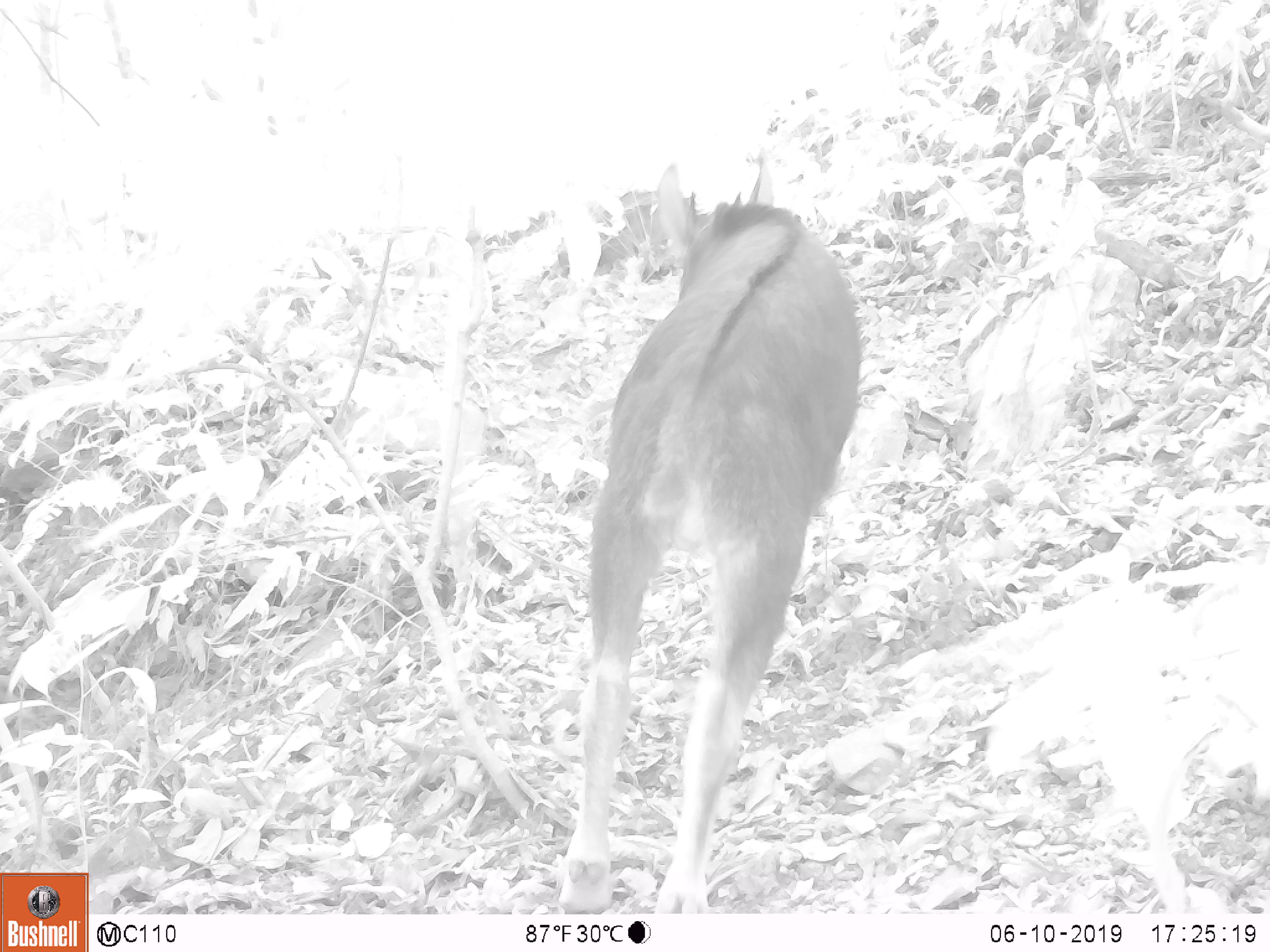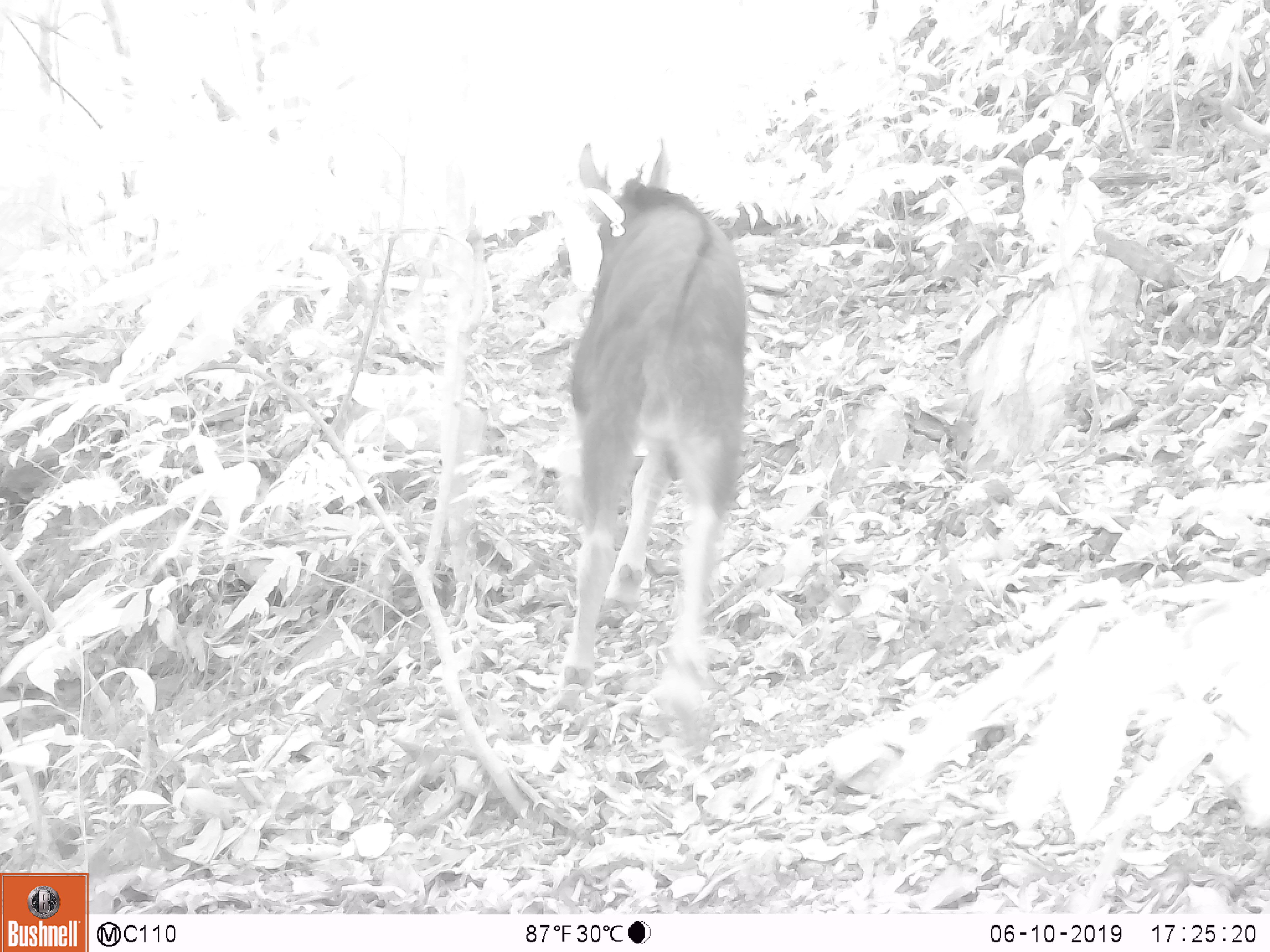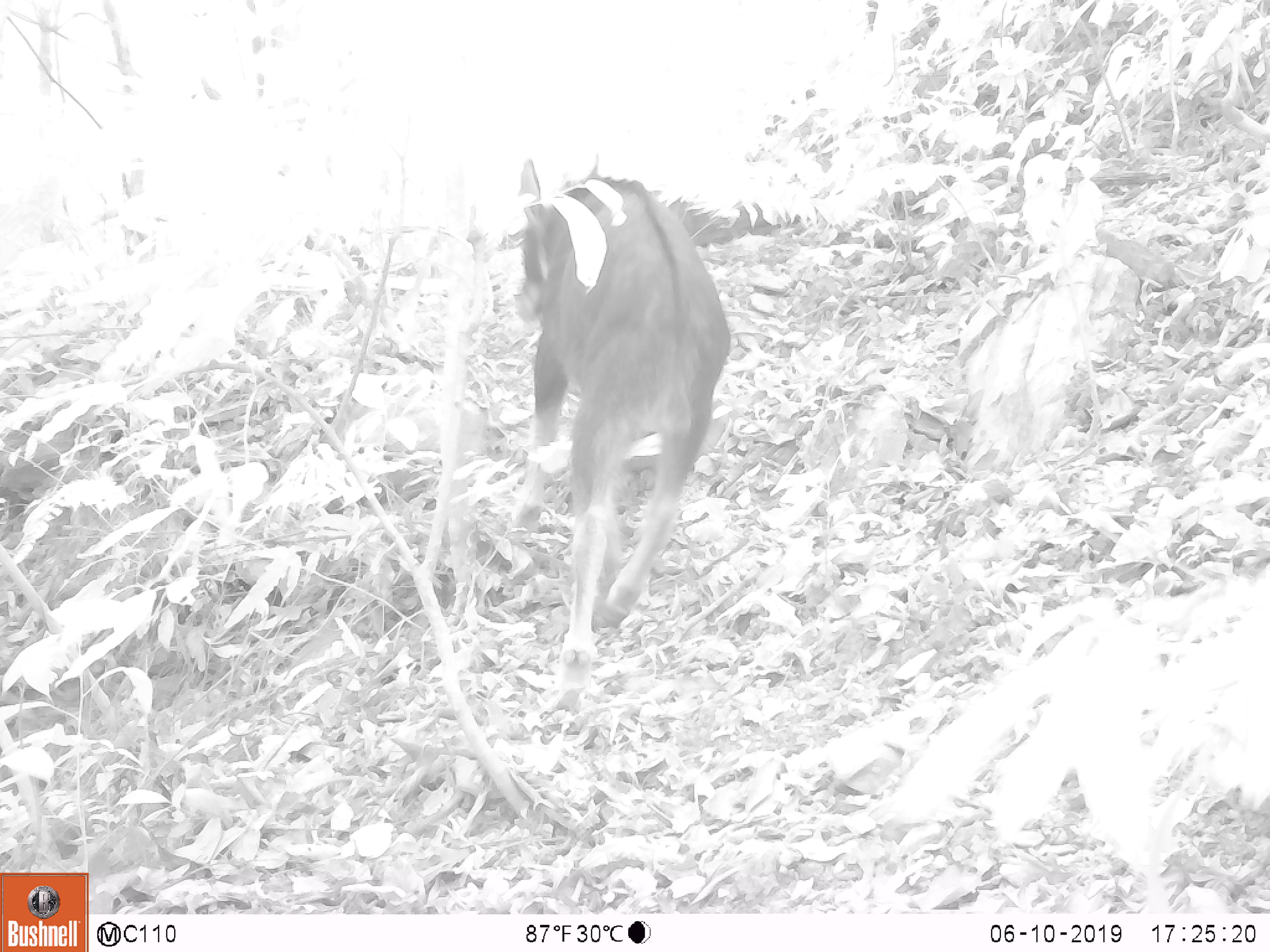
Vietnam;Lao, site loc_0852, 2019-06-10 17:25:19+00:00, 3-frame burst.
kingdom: Animalia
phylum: Chordata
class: Mammalia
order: Artiodactyla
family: Bovidae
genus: Capricornis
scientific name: Capricornis sumatraensis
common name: chinese serow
Chinese serow (Capricornis sumatraensis). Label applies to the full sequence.